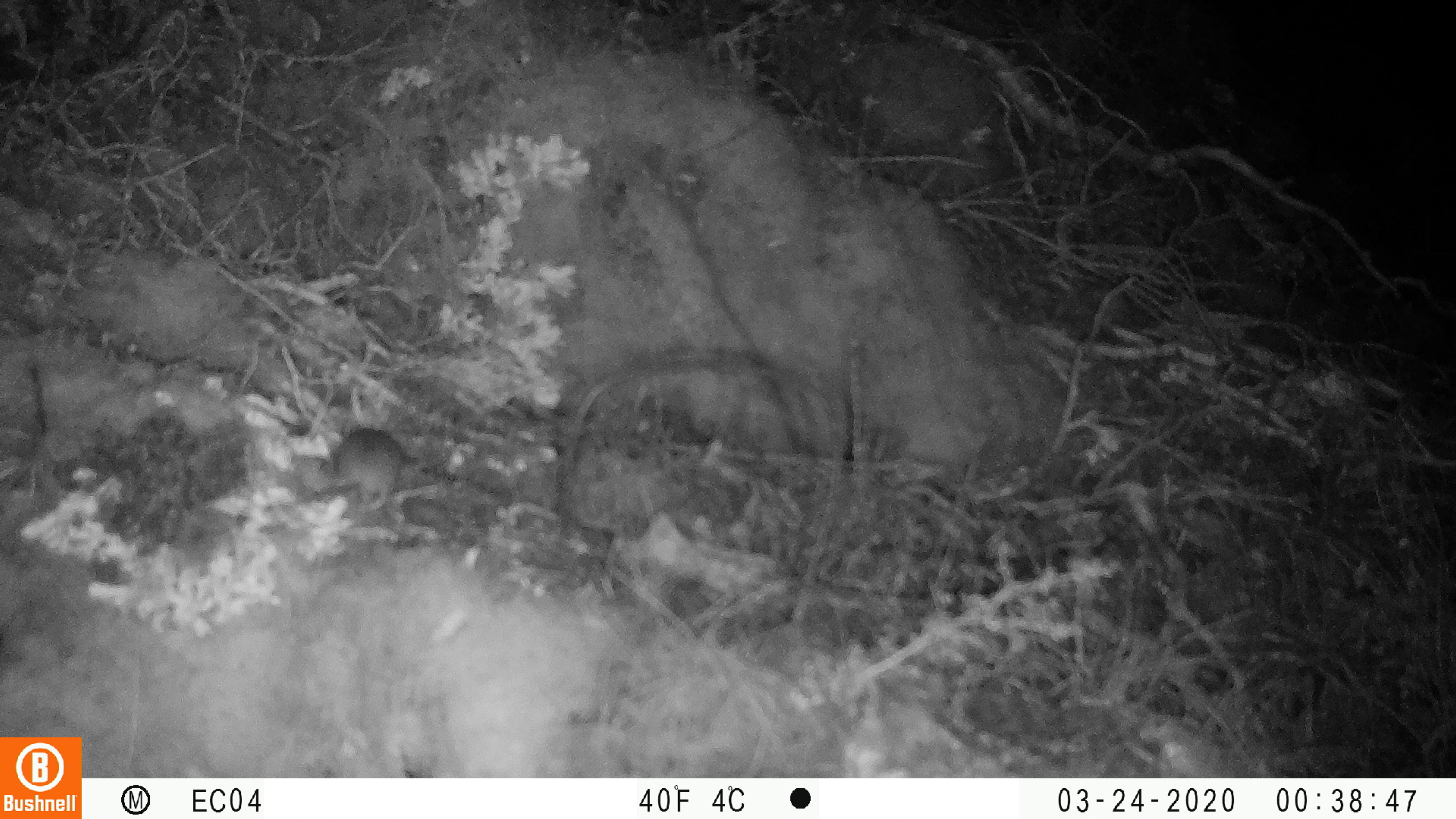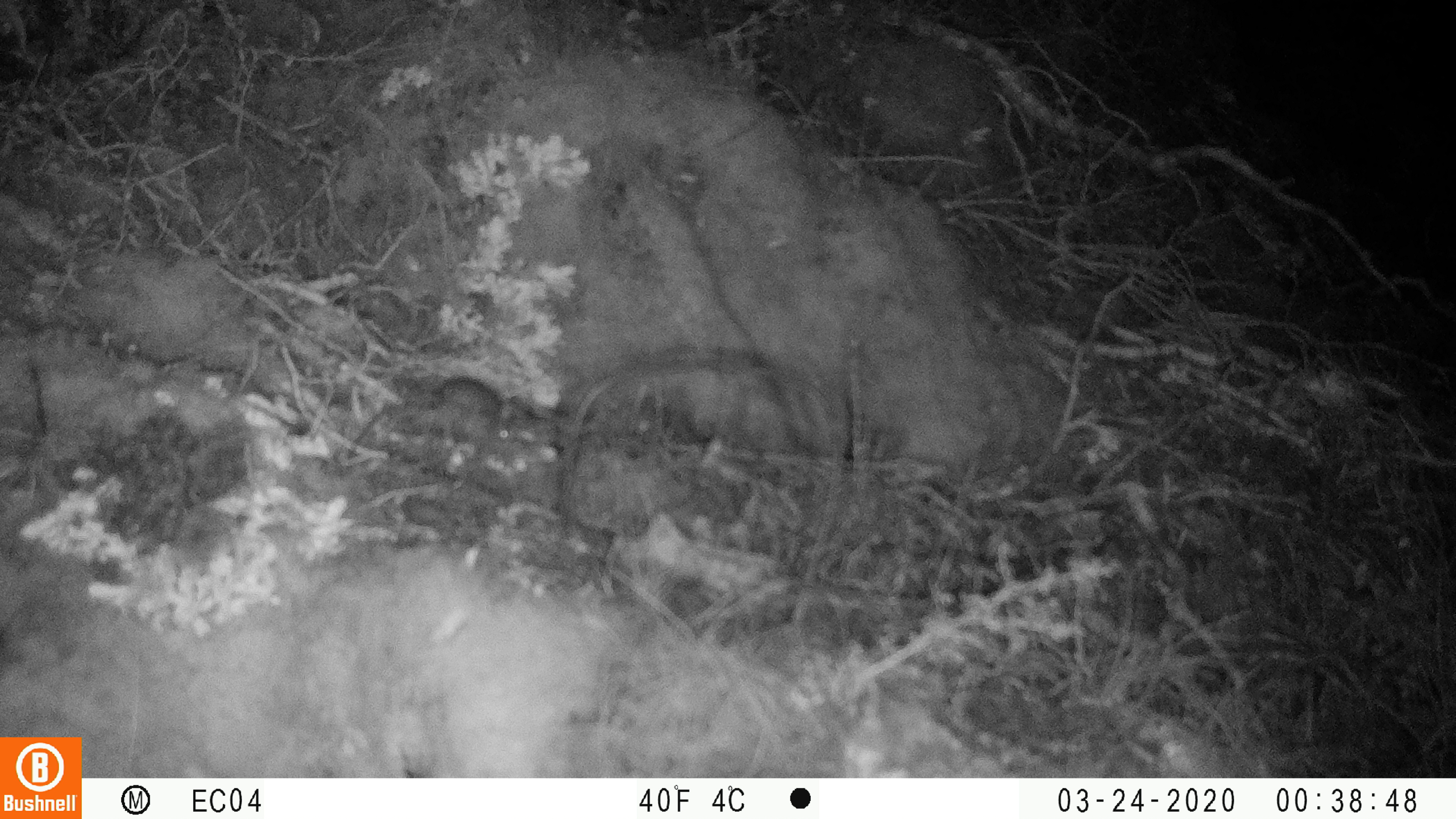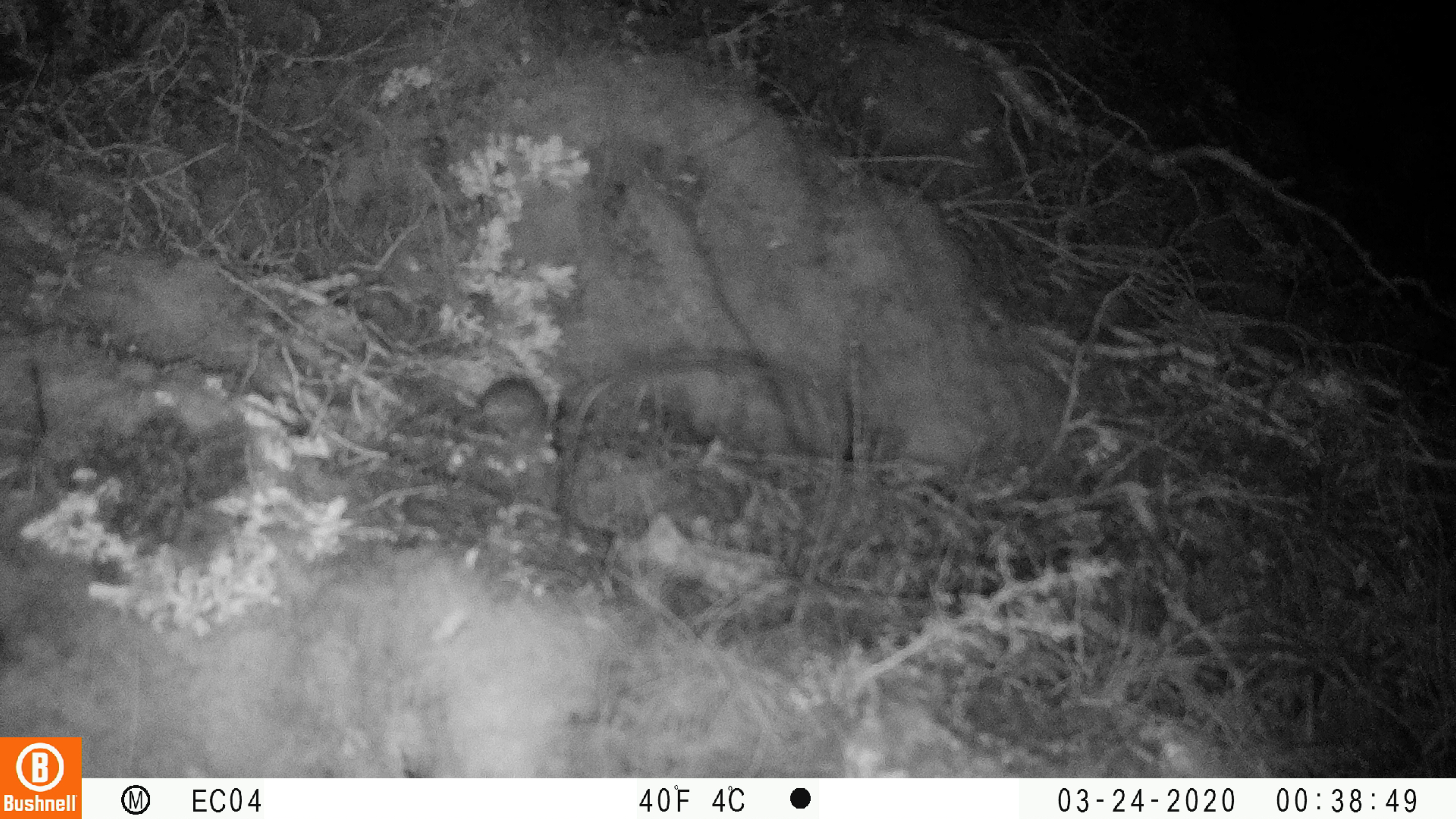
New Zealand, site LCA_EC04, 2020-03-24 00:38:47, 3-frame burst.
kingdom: Animalia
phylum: Chordata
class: Mammalia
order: Rodentia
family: Muridae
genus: Mus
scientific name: Mus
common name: mouse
Mouse (Mus).